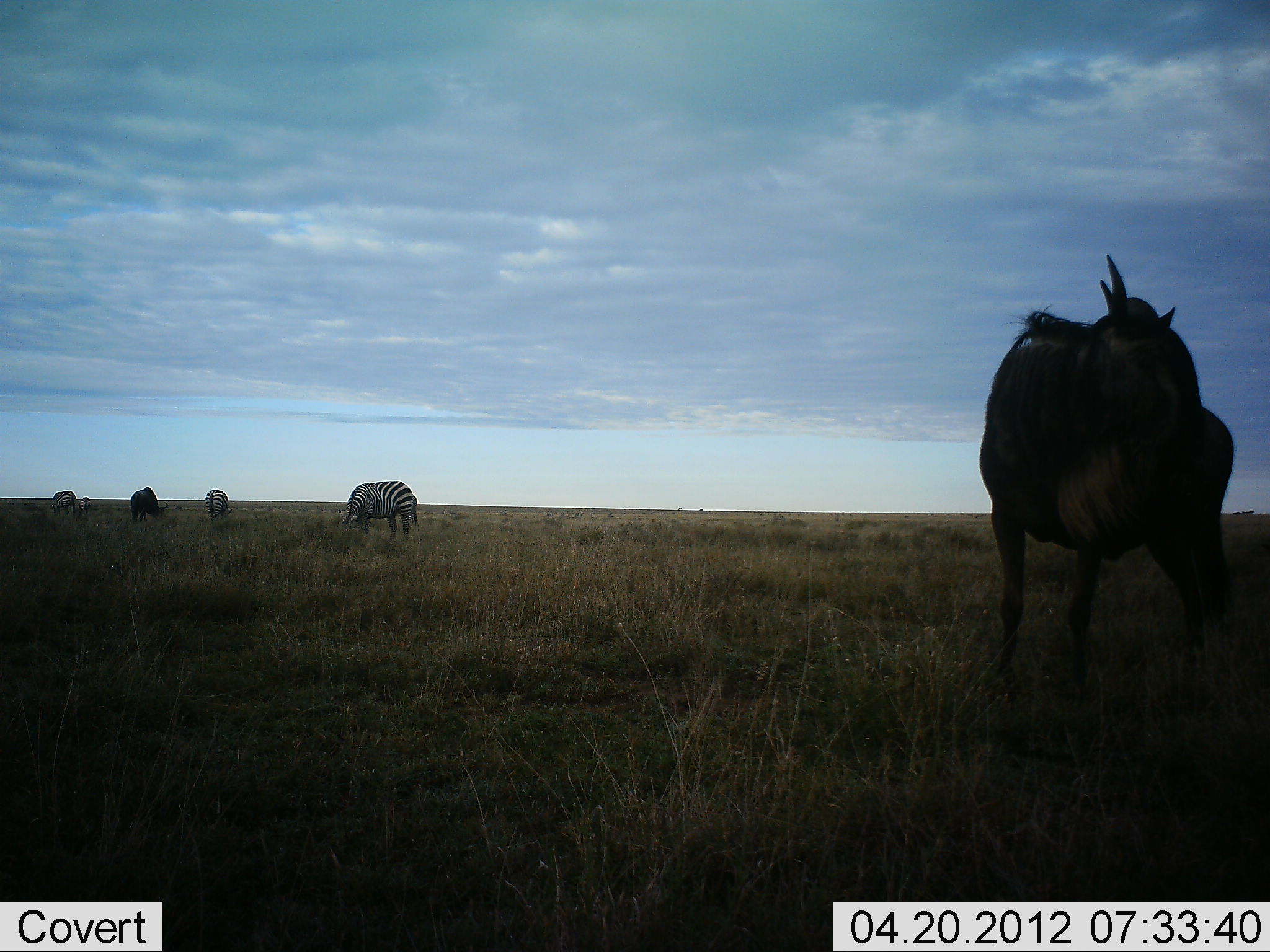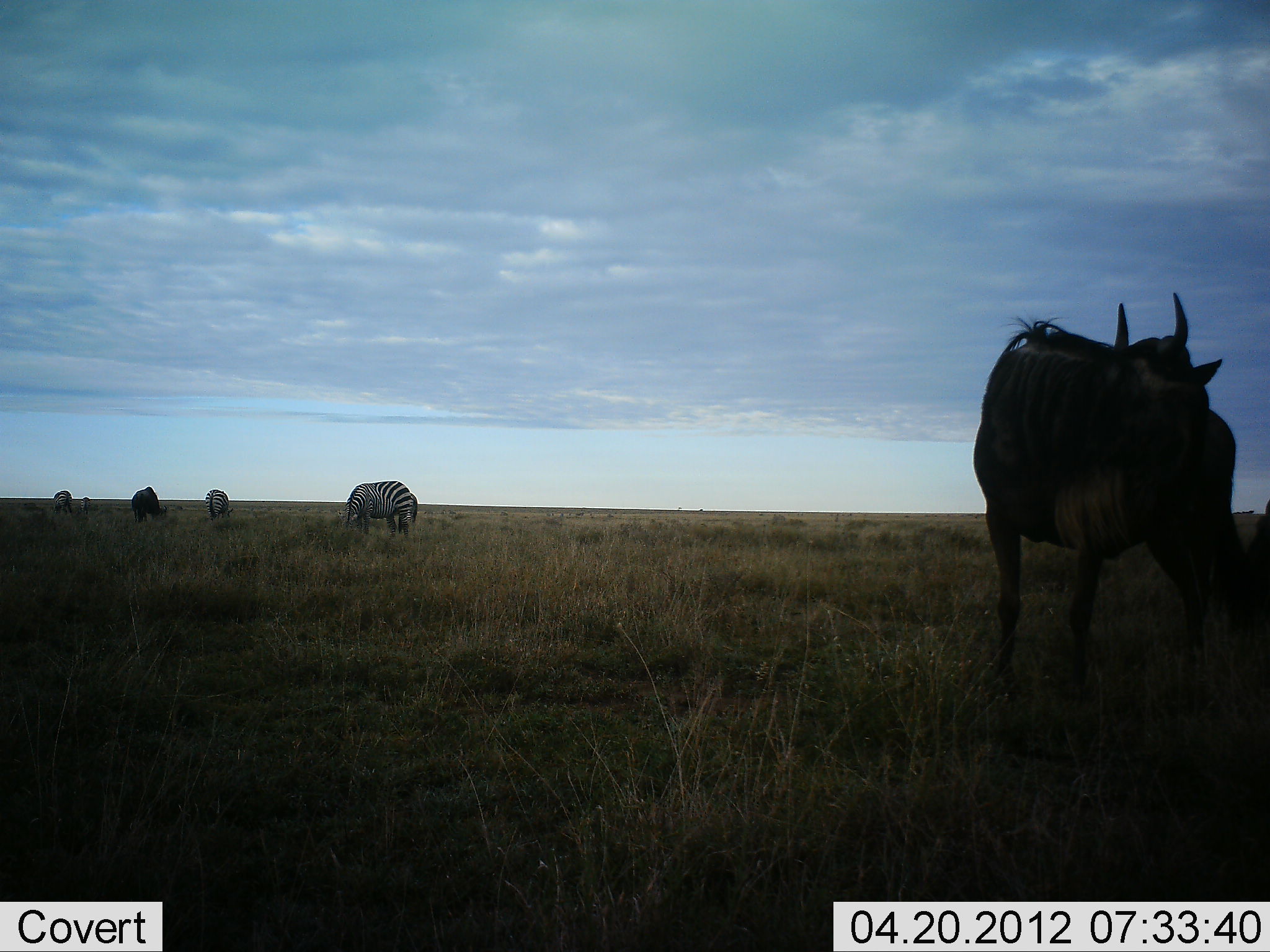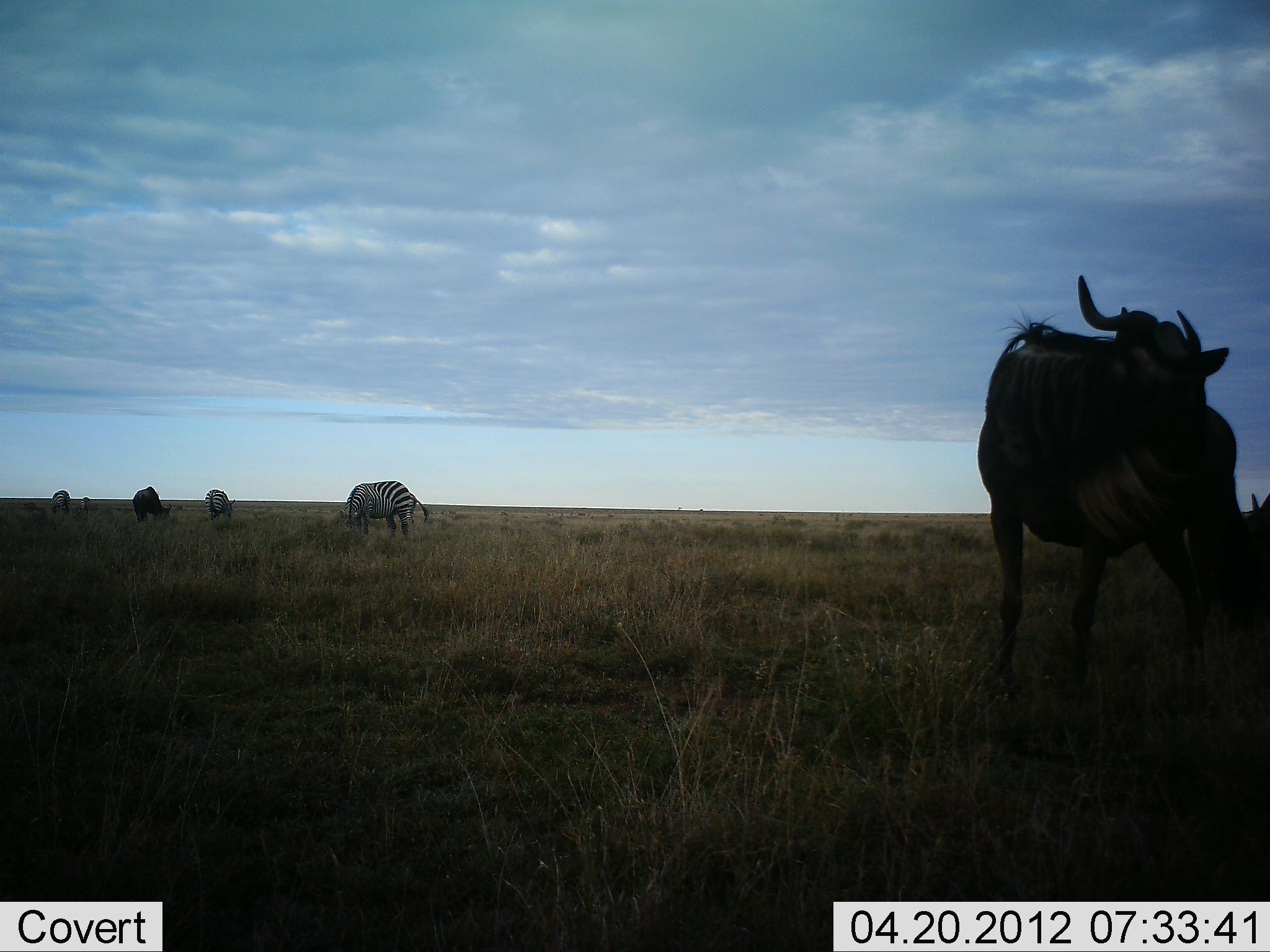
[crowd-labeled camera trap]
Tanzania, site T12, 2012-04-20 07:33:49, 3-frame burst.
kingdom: Animalia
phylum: Chordata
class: Mammalia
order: Artiodactyla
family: Bovidae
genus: Connochaetes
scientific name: Connochaetes taurinus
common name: blue wildebeest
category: wildebeest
Wildebeest (blue wildebeest) (Connochaetes taurinus), count 2. Behavior (volunteer vote fractions): standing 88%, resting 4%, moving 4%, interacting 4%. Young present (vote fraction): 0%. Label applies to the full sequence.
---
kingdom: Animalia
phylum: Chordata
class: Mammalia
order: Perissodactyla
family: Equidae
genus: Equus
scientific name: Equus quagga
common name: plains zebra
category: zebra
Zebra (plains zebra) (Equus quagga), count 3. Behavior (volunteer vote fractions): standing 37%, resting 4%, moving 0%, interacting 0%. Young present (vote fraction): 0%. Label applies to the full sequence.